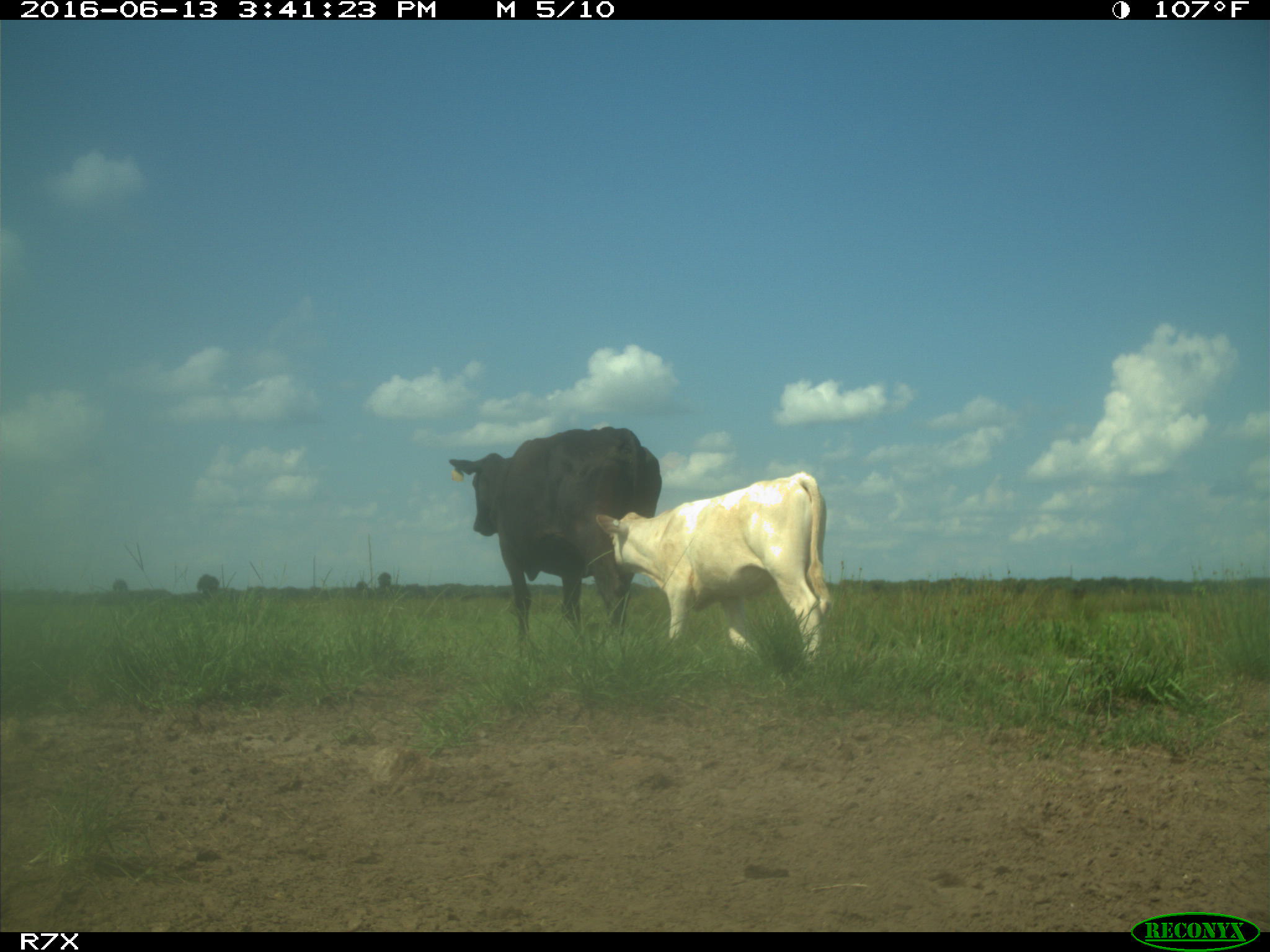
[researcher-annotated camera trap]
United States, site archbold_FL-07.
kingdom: Animalia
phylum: Chordata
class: Mammalia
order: Artiodactyla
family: Bovidae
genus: Bos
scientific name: Bos taurus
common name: domestic cow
Bos taurus (domestic cow).